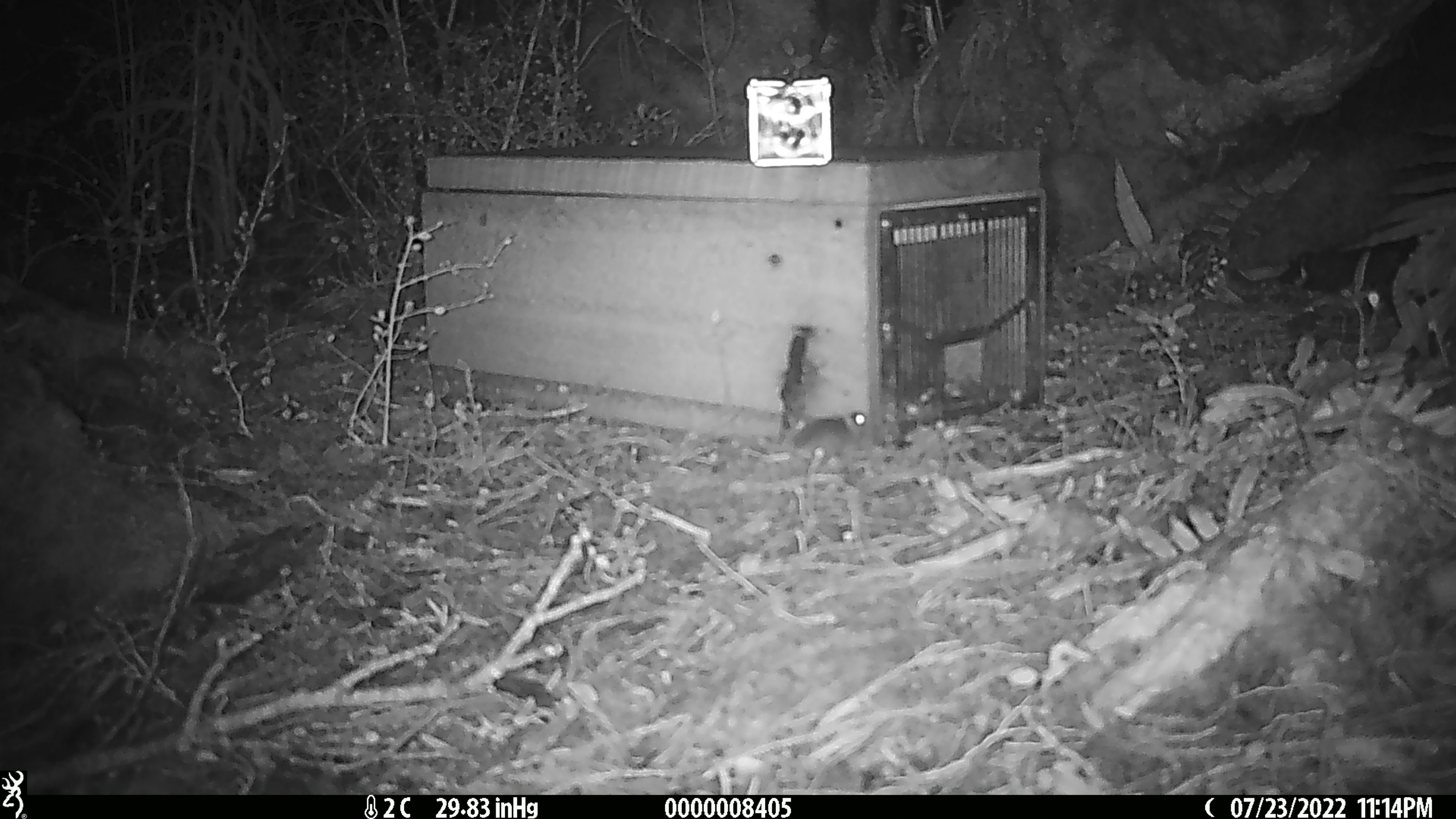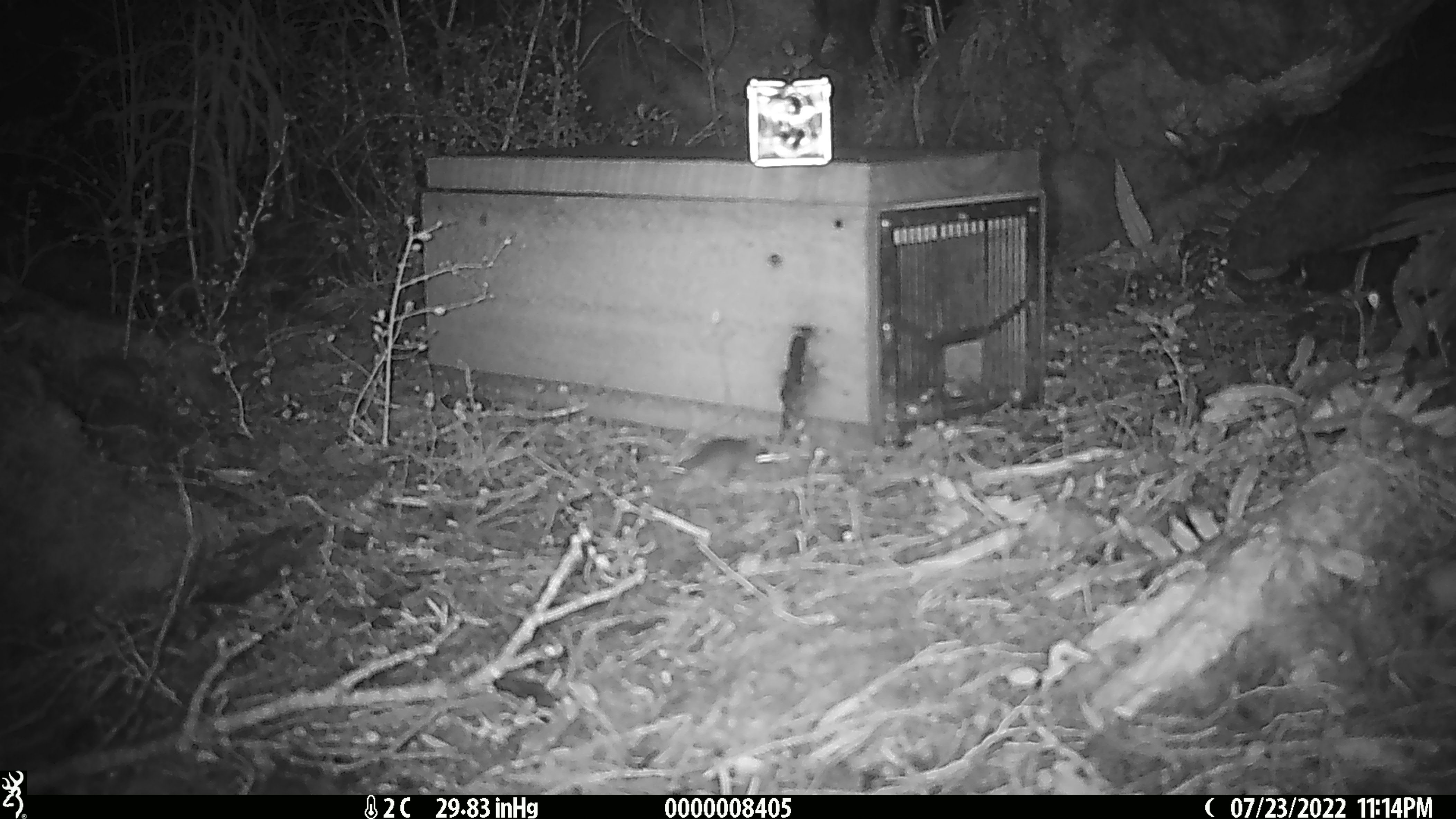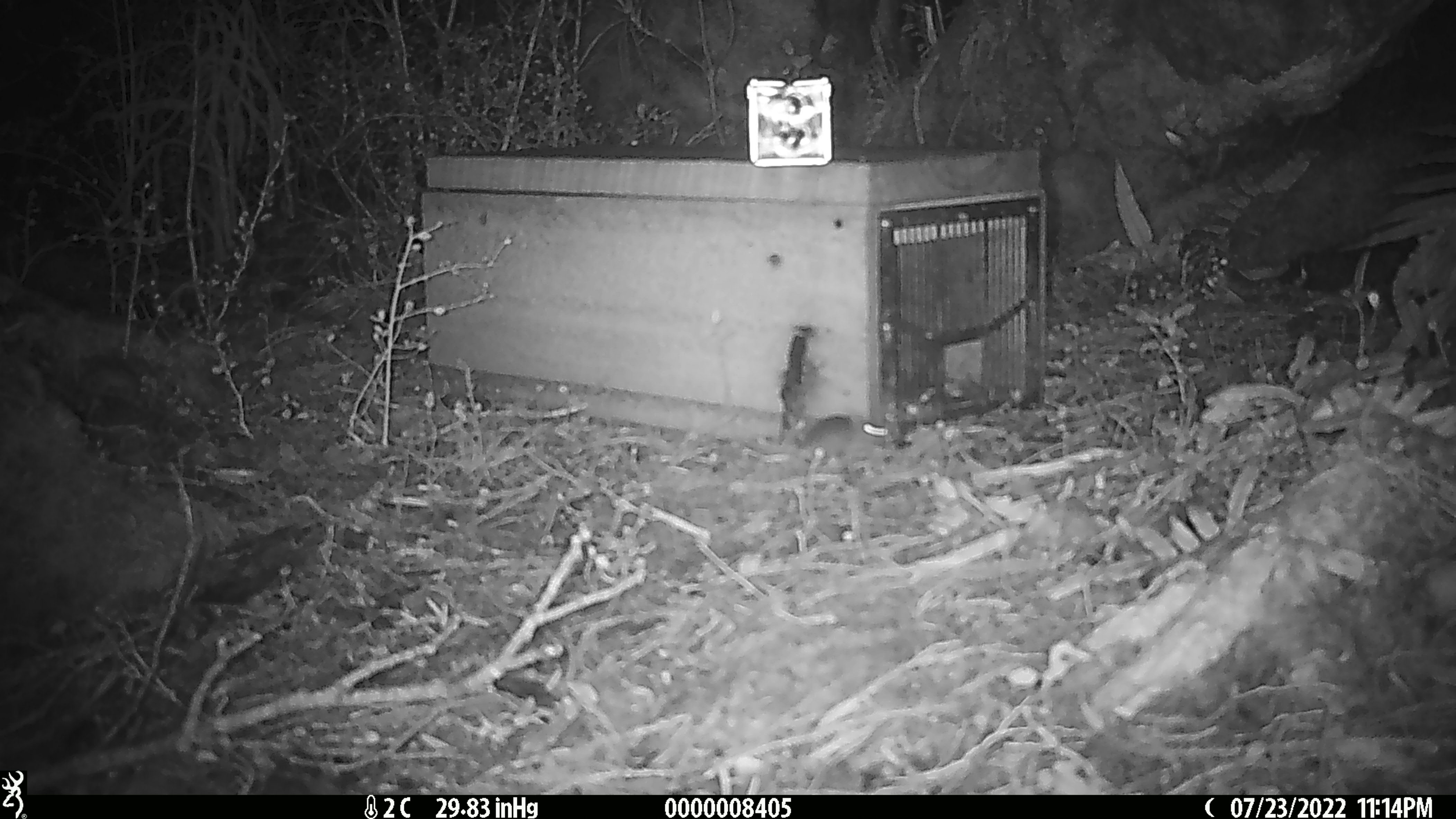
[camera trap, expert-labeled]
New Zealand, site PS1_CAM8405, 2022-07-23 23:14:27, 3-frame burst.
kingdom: Animalia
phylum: Chordata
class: Mammalia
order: Rodentia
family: Muridae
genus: Mus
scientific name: Mus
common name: mouse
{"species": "mouse (Mus)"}